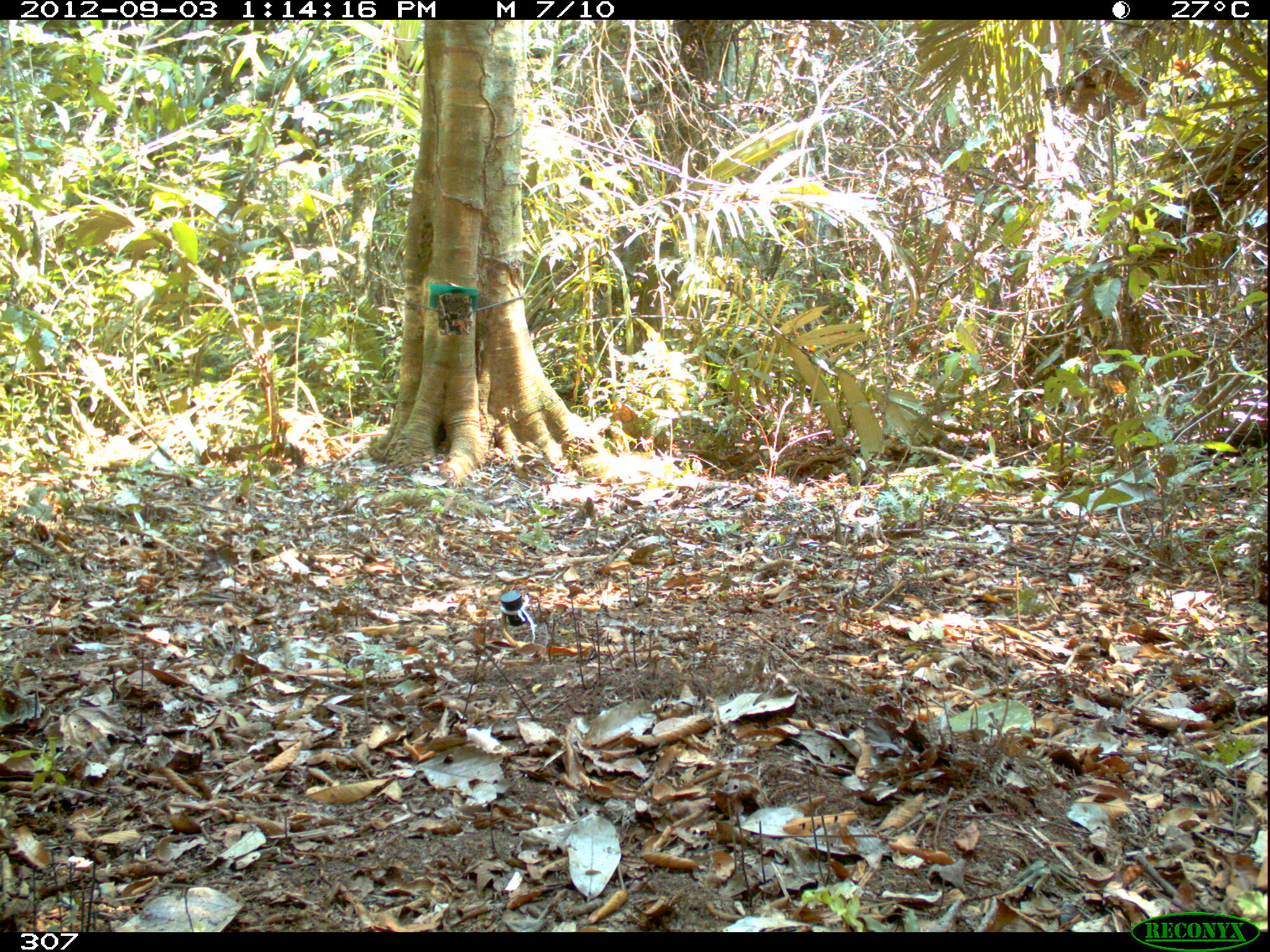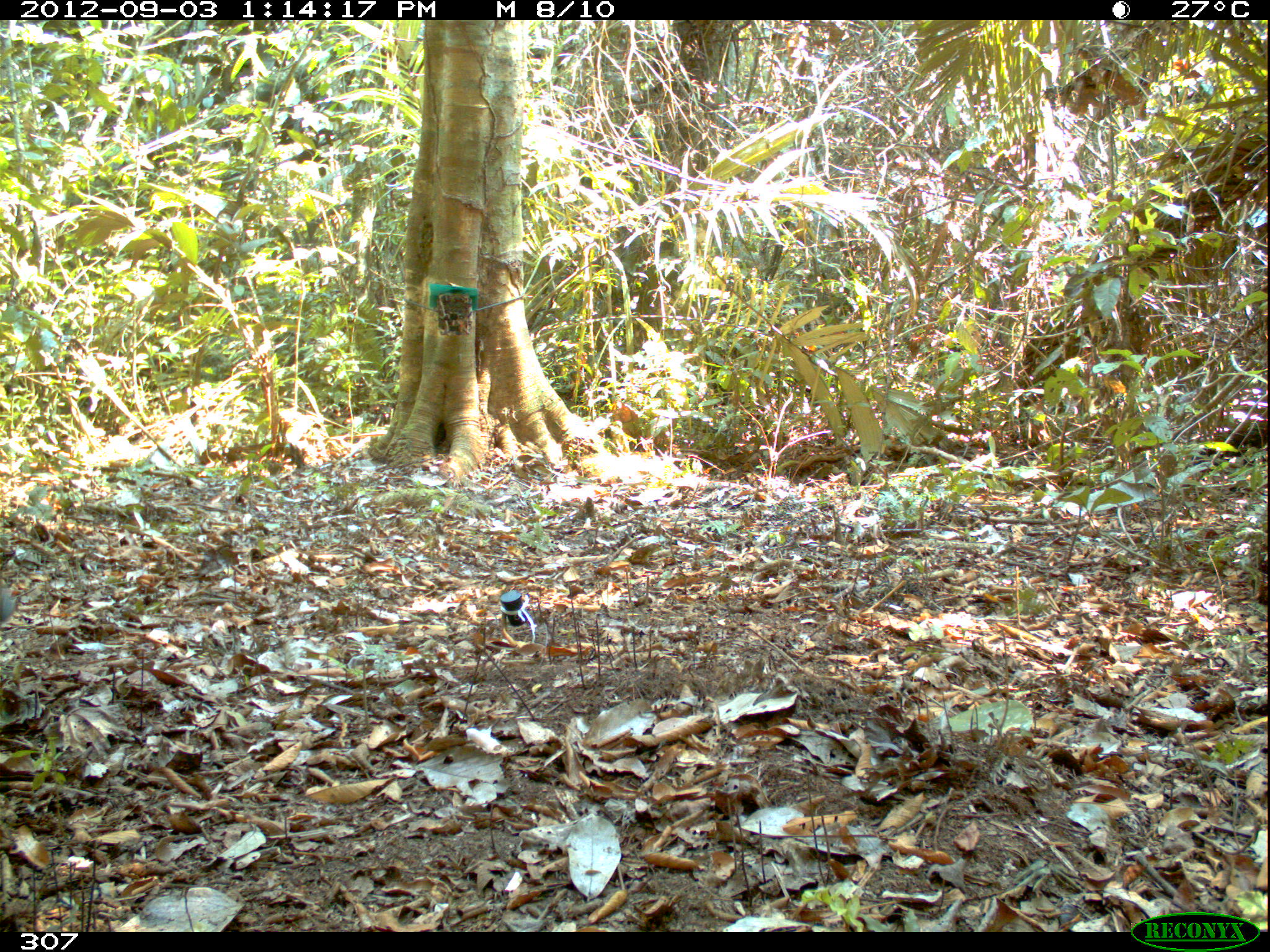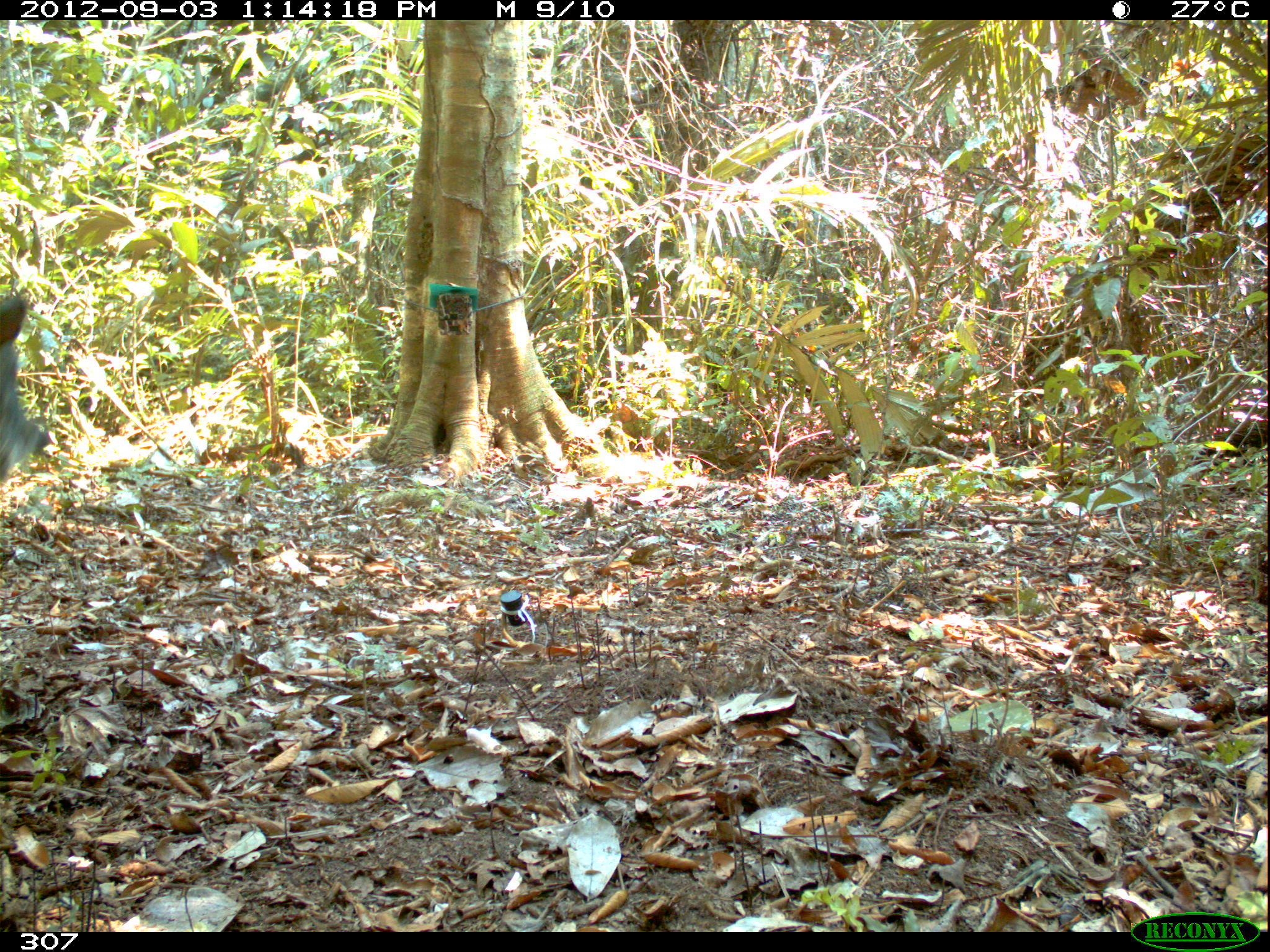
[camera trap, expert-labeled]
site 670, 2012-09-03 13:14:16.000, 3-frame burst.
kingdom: Animalia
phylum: Chordata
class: Mammalia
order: Artiodactyla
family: Tayassuidae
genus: Tayassu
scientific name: Tayassu pecari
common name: white-lipped peccary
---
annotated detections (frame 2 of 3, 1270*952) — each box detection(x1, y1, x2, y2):
tayassu pecari: detection(0, 591, 16, 622)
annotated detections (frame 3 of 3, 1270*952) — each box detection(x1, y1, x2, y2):
tayassu pecari: detection(0, 292, 48, 482)